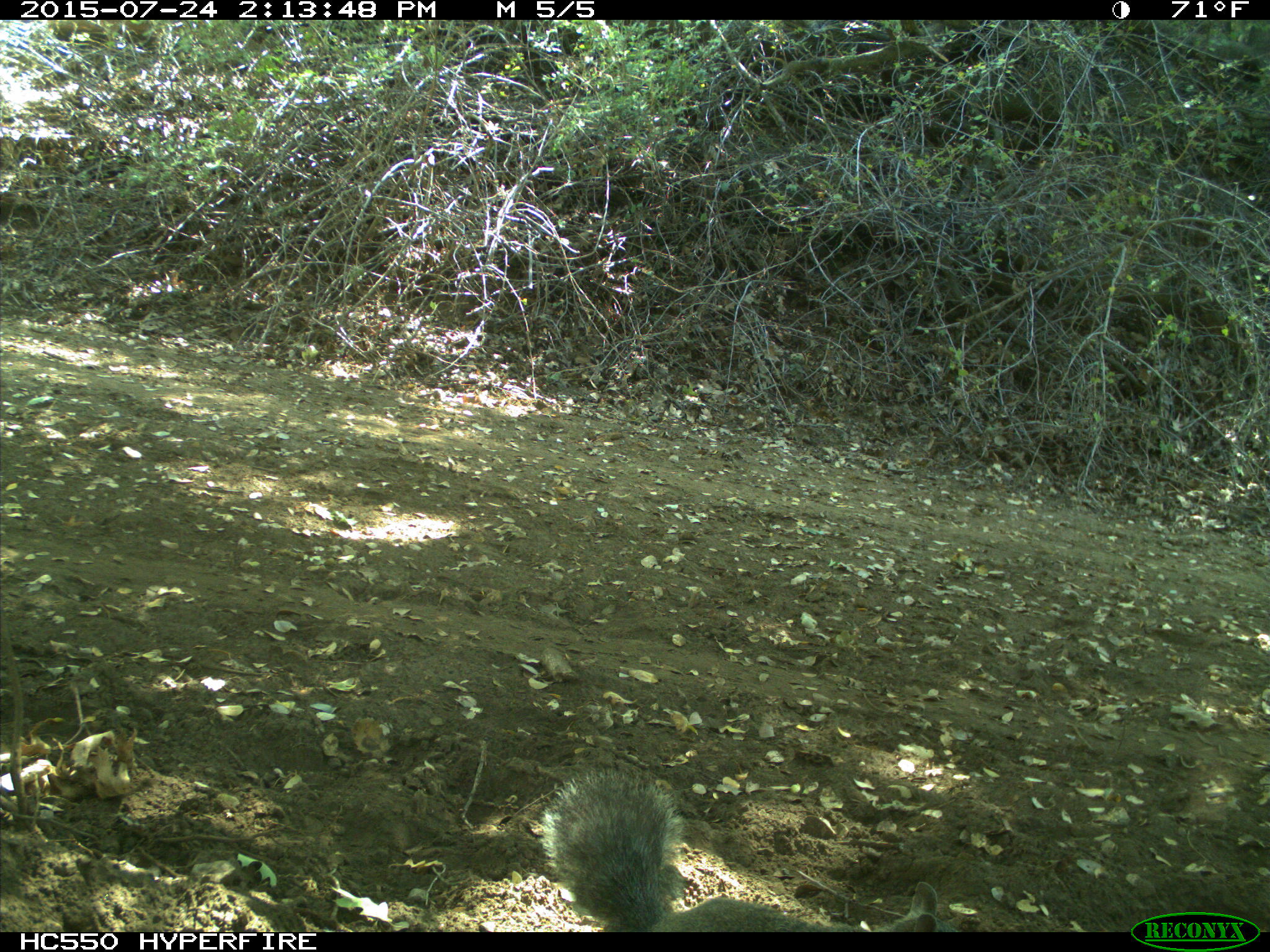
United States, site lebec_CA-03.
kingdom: Animalia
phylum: Chordata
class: Mammalia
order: Rodentia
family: Sciuridae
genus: Sciurus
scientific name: Sciurus carolinensis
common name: eastern gray squirrel